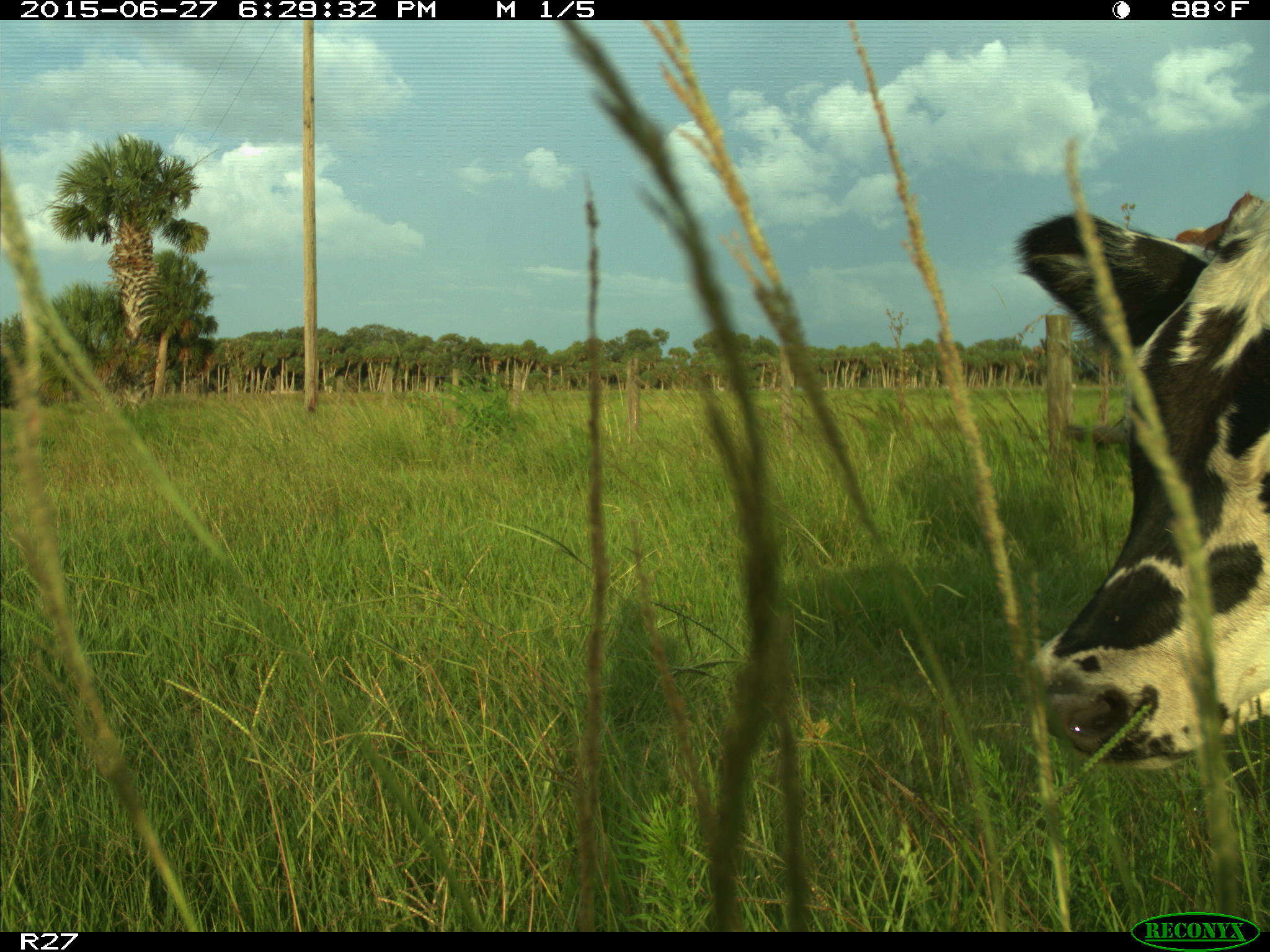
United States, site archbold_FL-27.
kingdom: Animalia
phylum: Chordata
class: Mammalia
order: Artiodactyla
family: Bovidae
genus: Bos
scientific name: Bos taurus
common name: domestic cow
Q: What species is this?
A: Bos taurus (domestic cow).